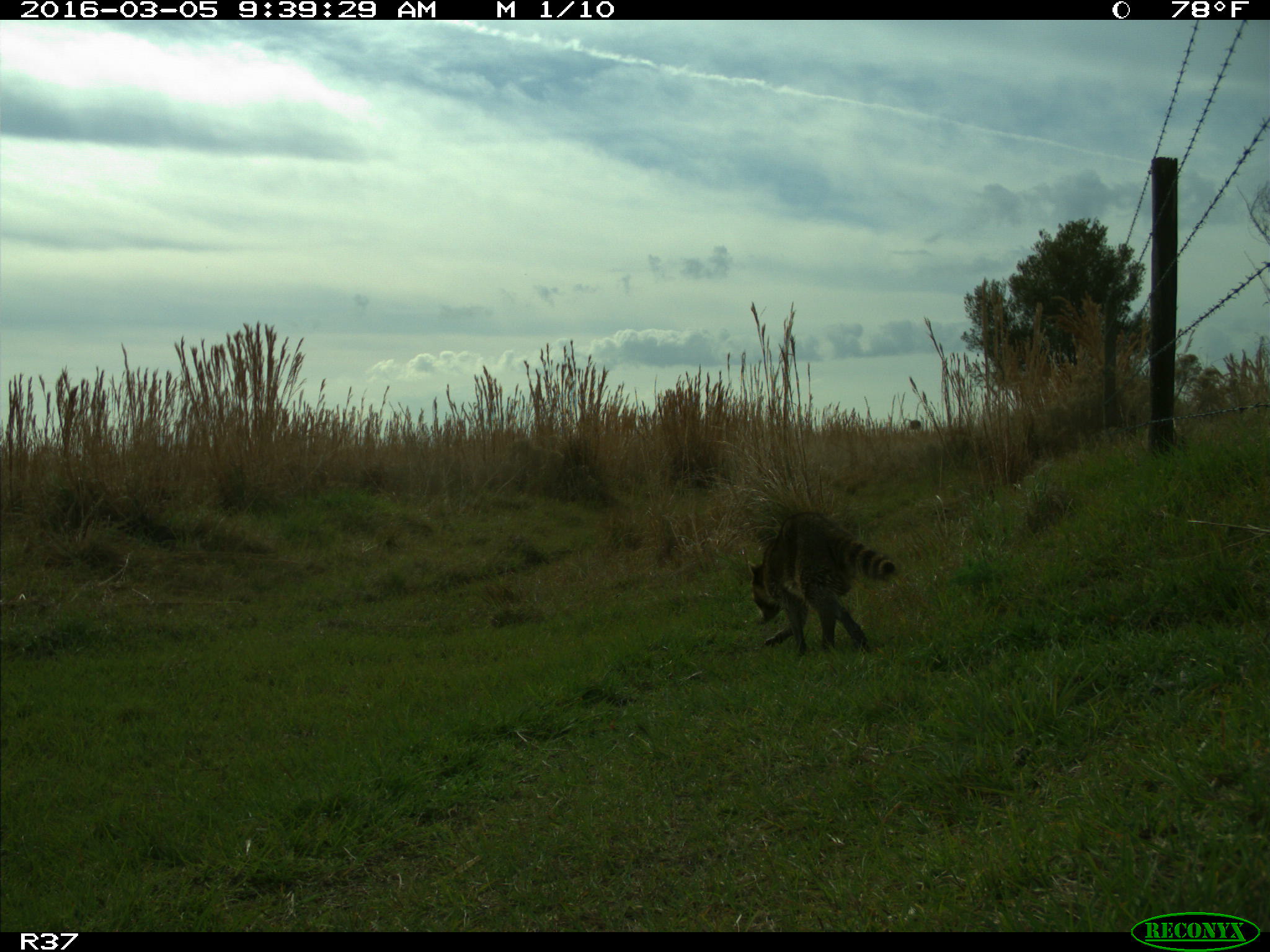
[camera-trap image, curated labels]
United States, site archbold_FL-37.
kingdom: Animalia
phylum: Chordata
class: Mammalia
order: Carnivora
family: Procyonidae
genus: Procyon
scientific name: Procyon lotor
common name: common raccoon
Procyon lotor (common raccoon).